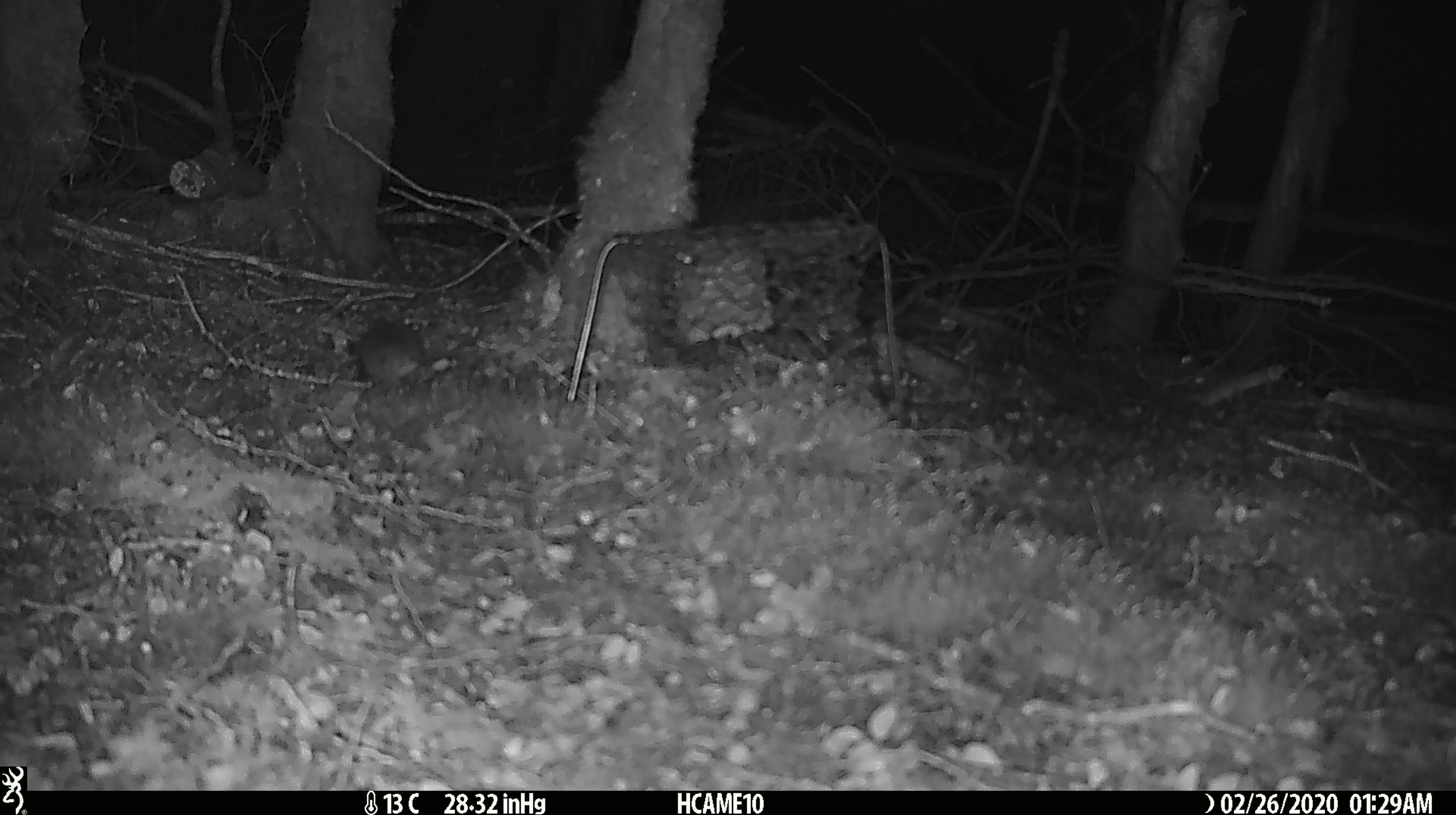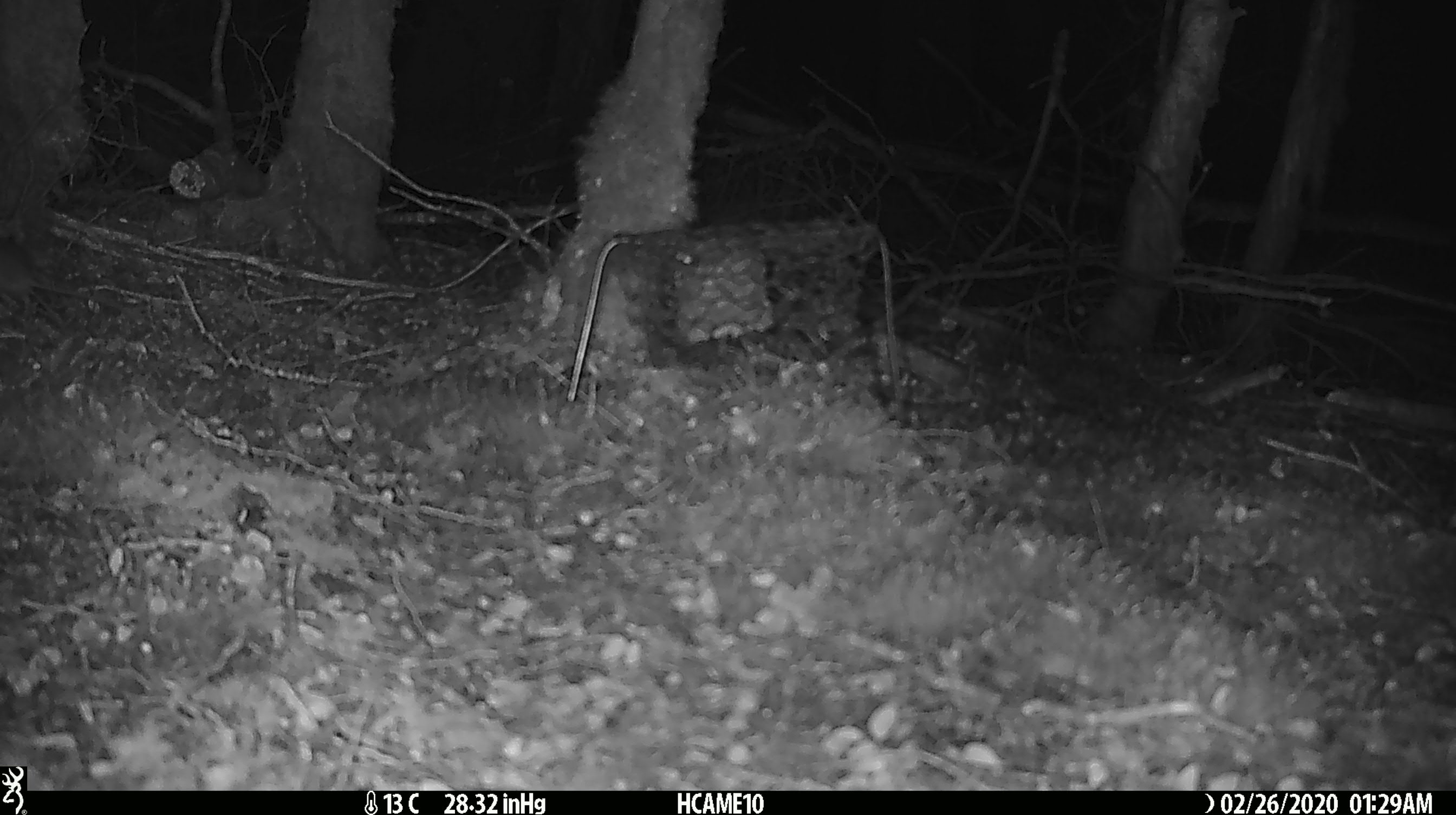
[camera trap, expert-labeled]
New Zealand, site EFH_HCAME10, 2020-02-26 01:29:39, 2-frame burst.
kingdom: Animalia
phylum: Chordata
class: Mammalia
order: Rodentia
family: Muridae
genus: Mus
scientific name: Mus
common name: mouse